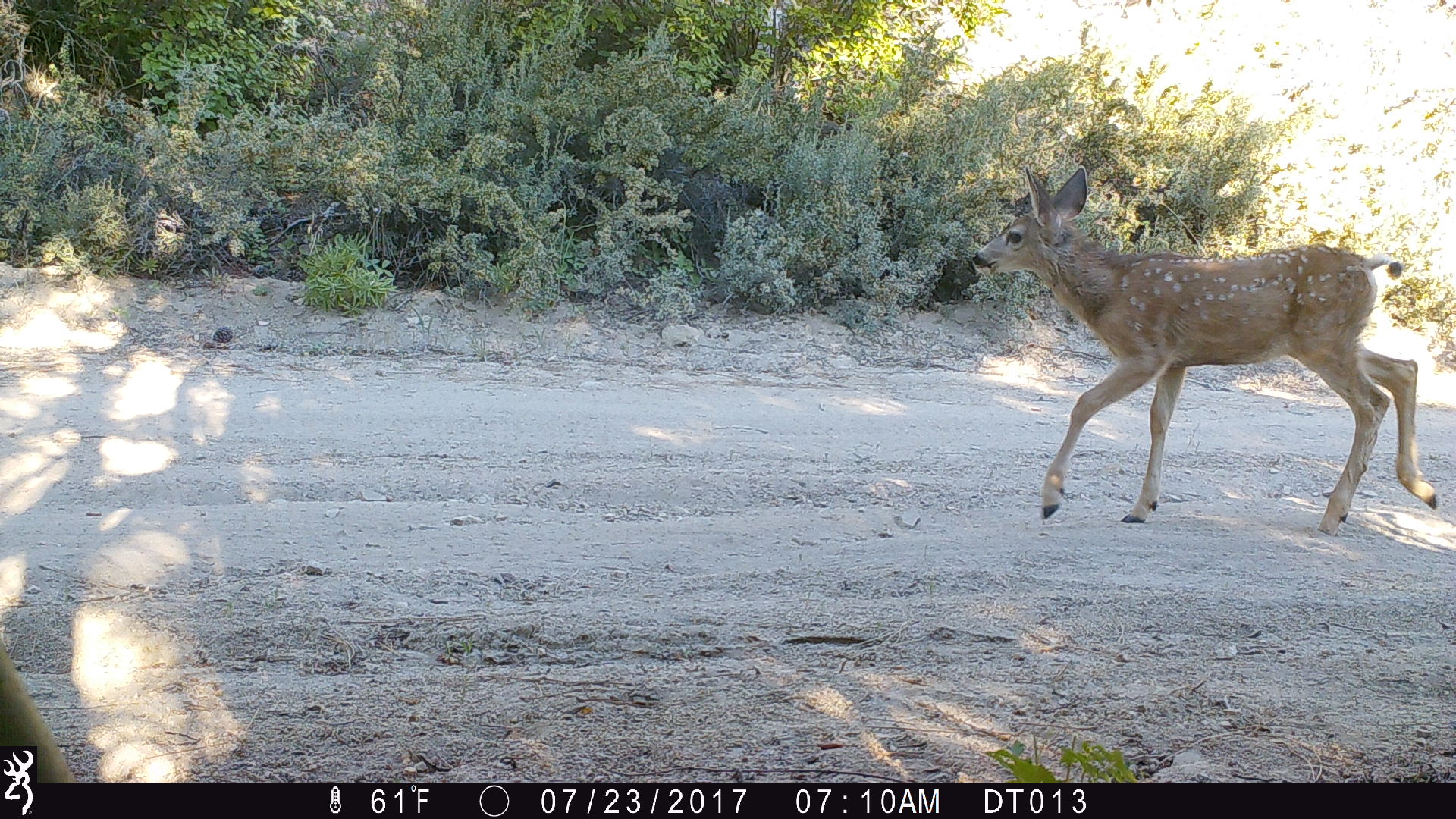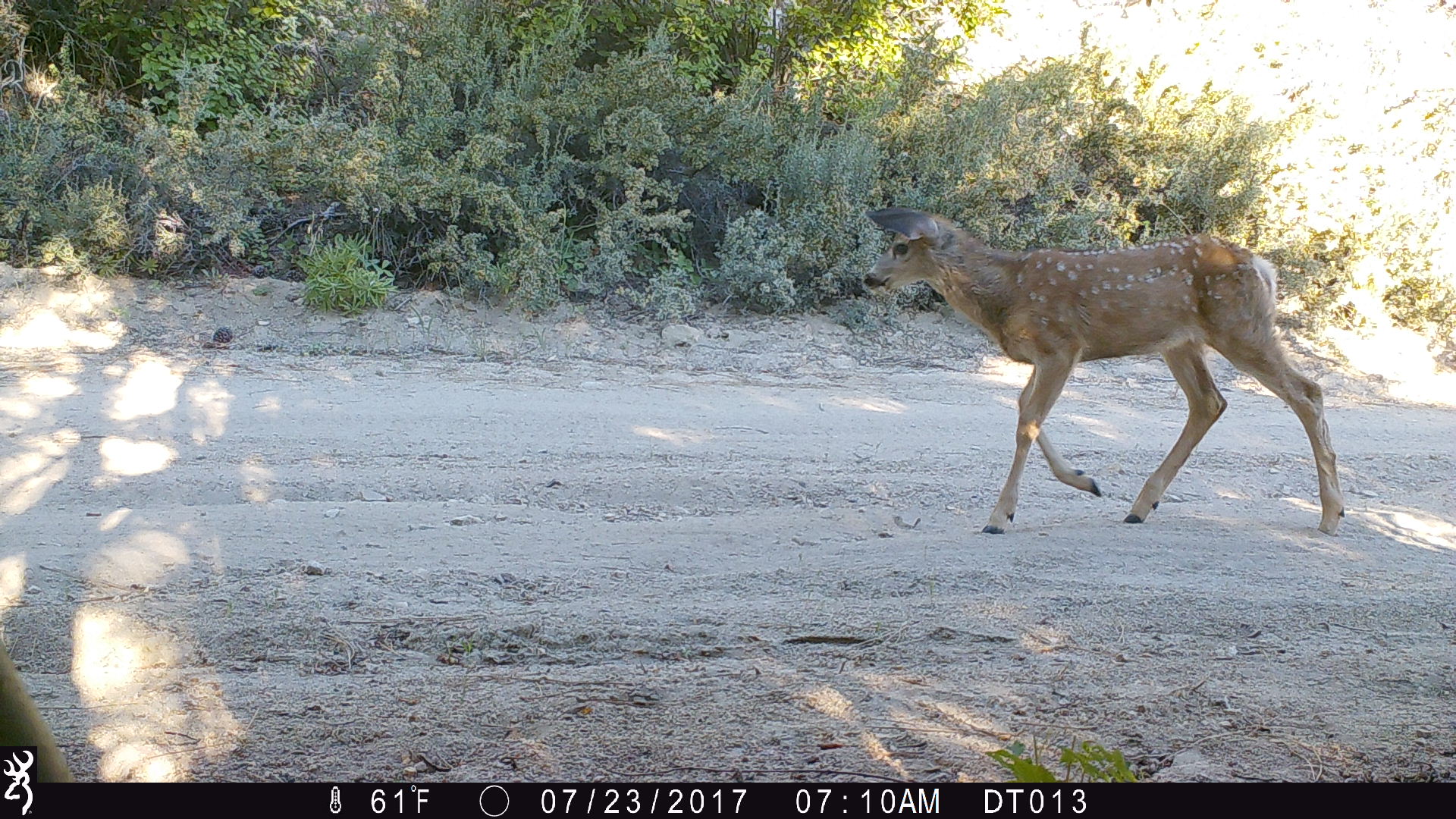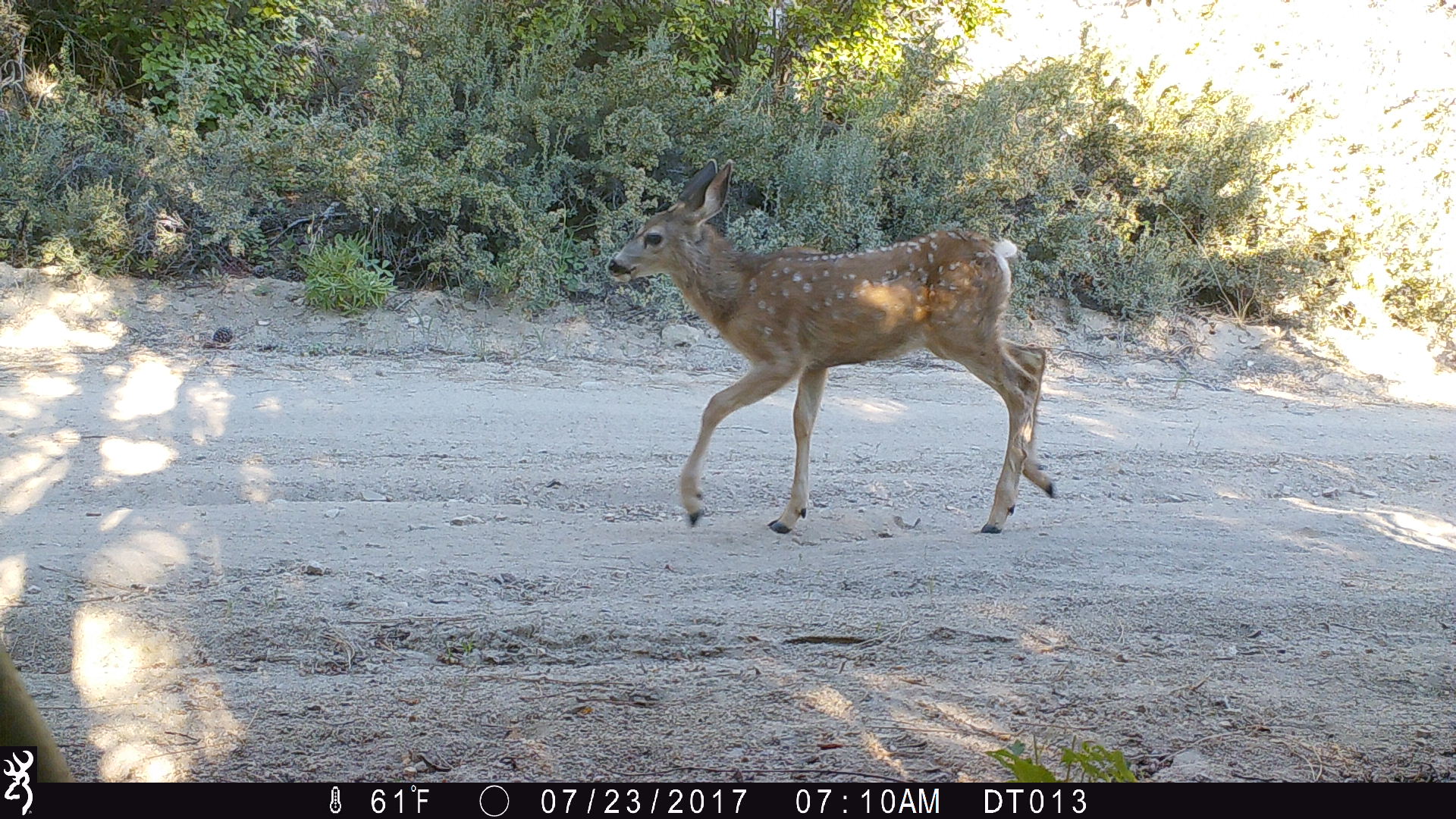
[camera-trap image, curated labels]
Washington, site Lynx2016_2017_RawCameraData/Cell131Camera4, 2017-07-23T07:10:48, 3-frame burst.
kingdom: Animalia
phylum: Chordata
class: Mammalia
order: Artiodactyla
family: Cervidae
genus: Odocoileus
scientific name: Odocoileus hemionus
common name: mule deer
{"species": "Odocoileus hemionus (mule deer)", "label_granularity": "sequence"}